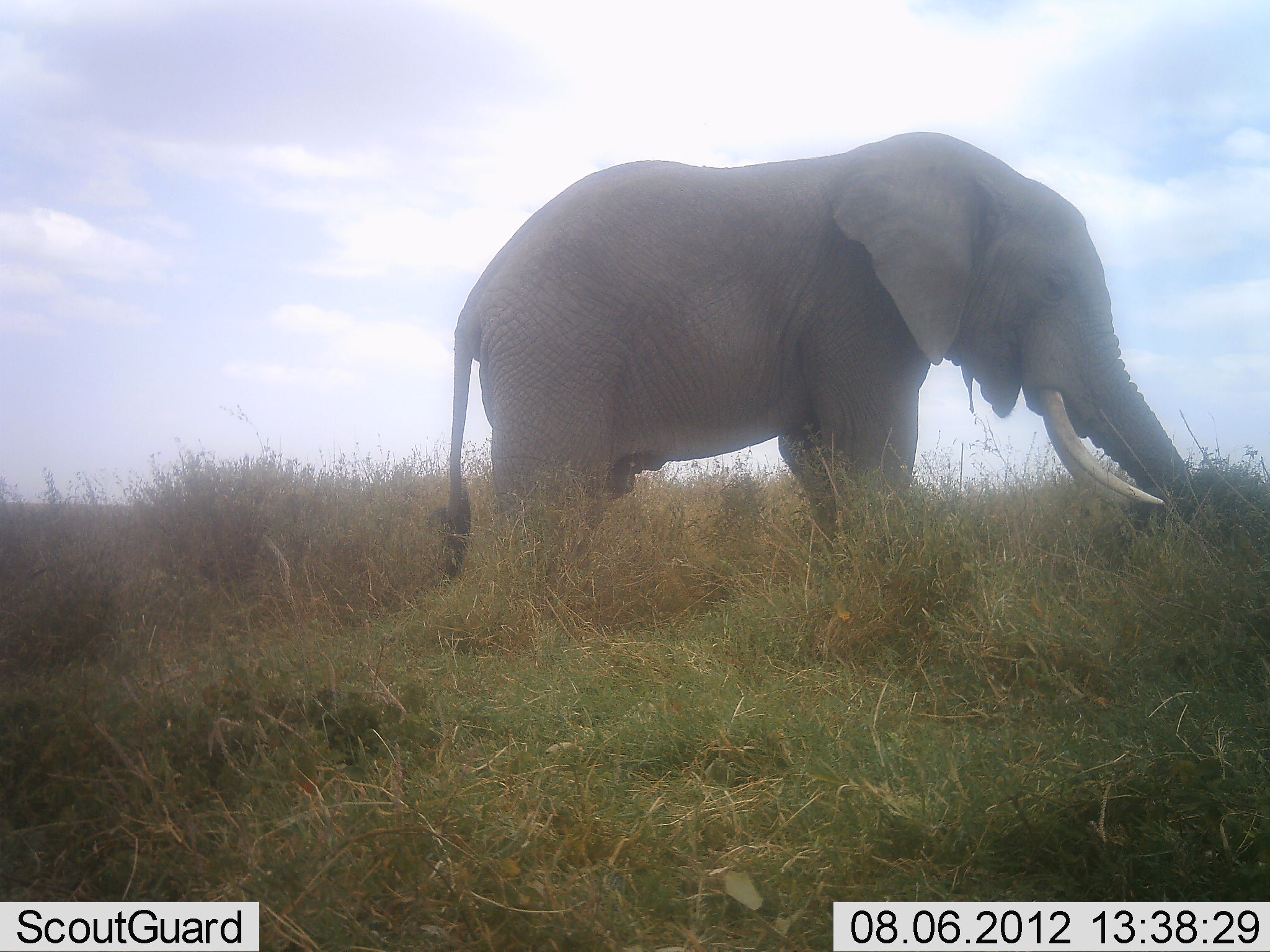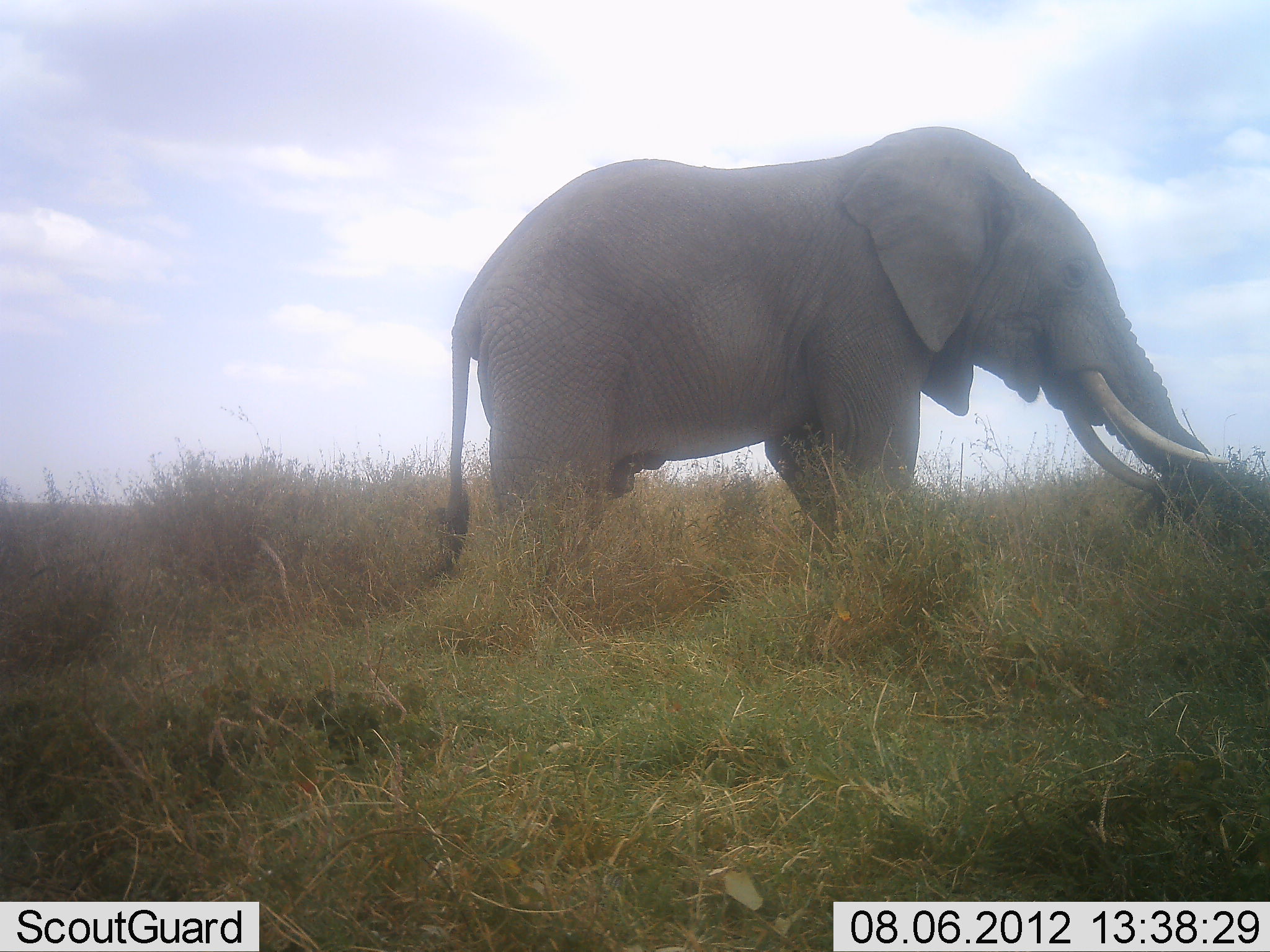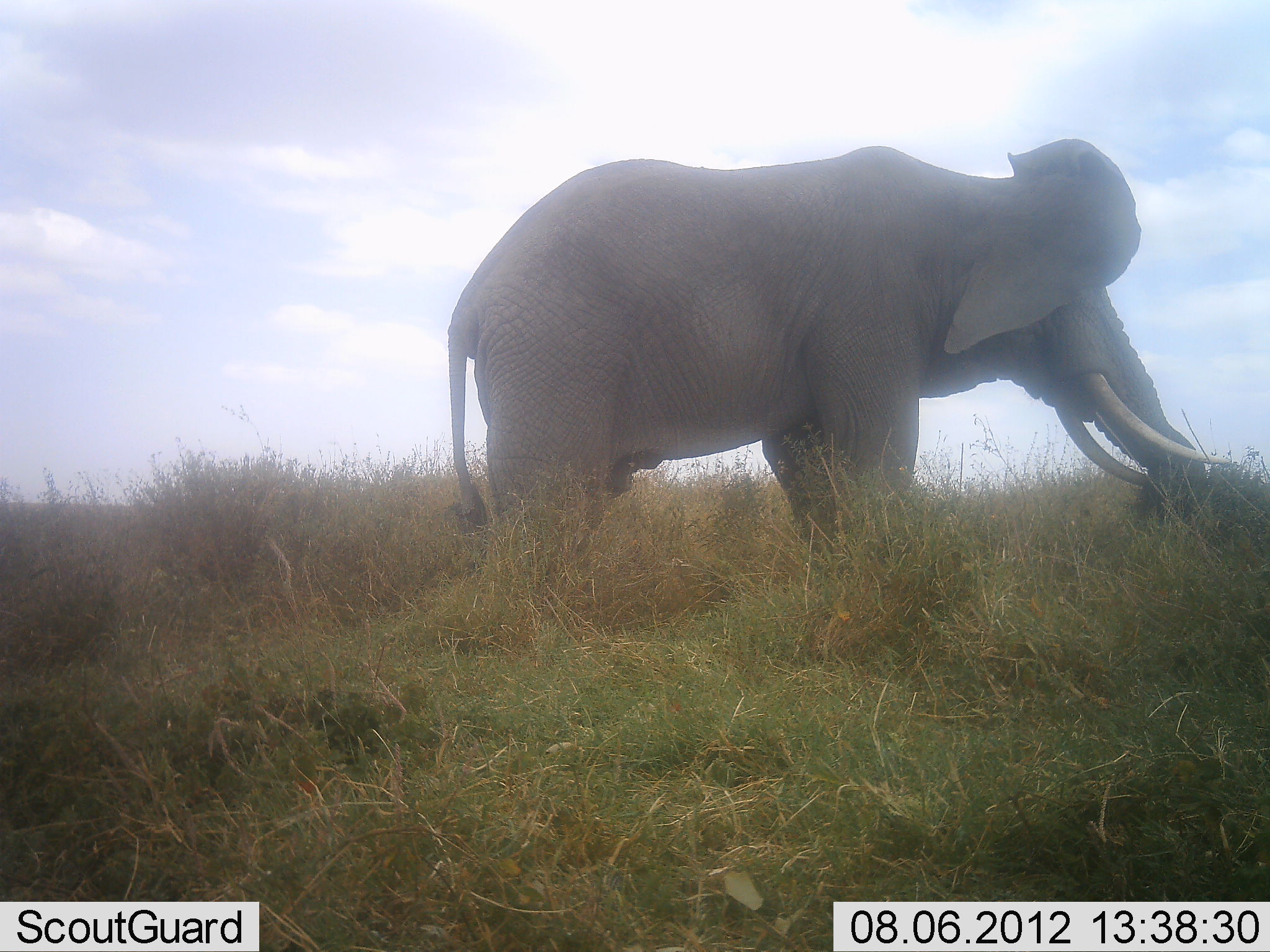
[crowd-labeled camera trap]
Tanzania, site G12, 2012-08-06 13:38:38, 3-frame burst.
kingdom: Animalia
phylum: Chordata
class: Mammalia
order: Proboscidea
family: Elephantidae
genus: Loxodonta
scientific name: Loxodonta africana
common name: african bush elephant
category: elephant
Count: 1.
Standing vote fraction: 90%.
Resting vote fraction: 0%.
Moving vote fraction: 0%.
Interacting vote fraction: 0%.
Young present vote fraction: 0%.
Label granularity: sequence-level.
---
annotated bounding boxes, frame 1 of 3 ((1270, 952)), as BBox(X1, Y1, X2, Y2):
animal: BBox(433, 130, 1203, 601)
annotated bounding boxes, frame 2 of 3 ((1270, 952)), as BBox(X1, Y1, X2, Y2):
animal: BBox(433, 126, 1235, 601)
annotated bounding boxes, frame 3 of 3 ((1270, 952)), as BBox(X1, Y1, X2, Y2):
animal: BBox(449, 139, 1235, 572)